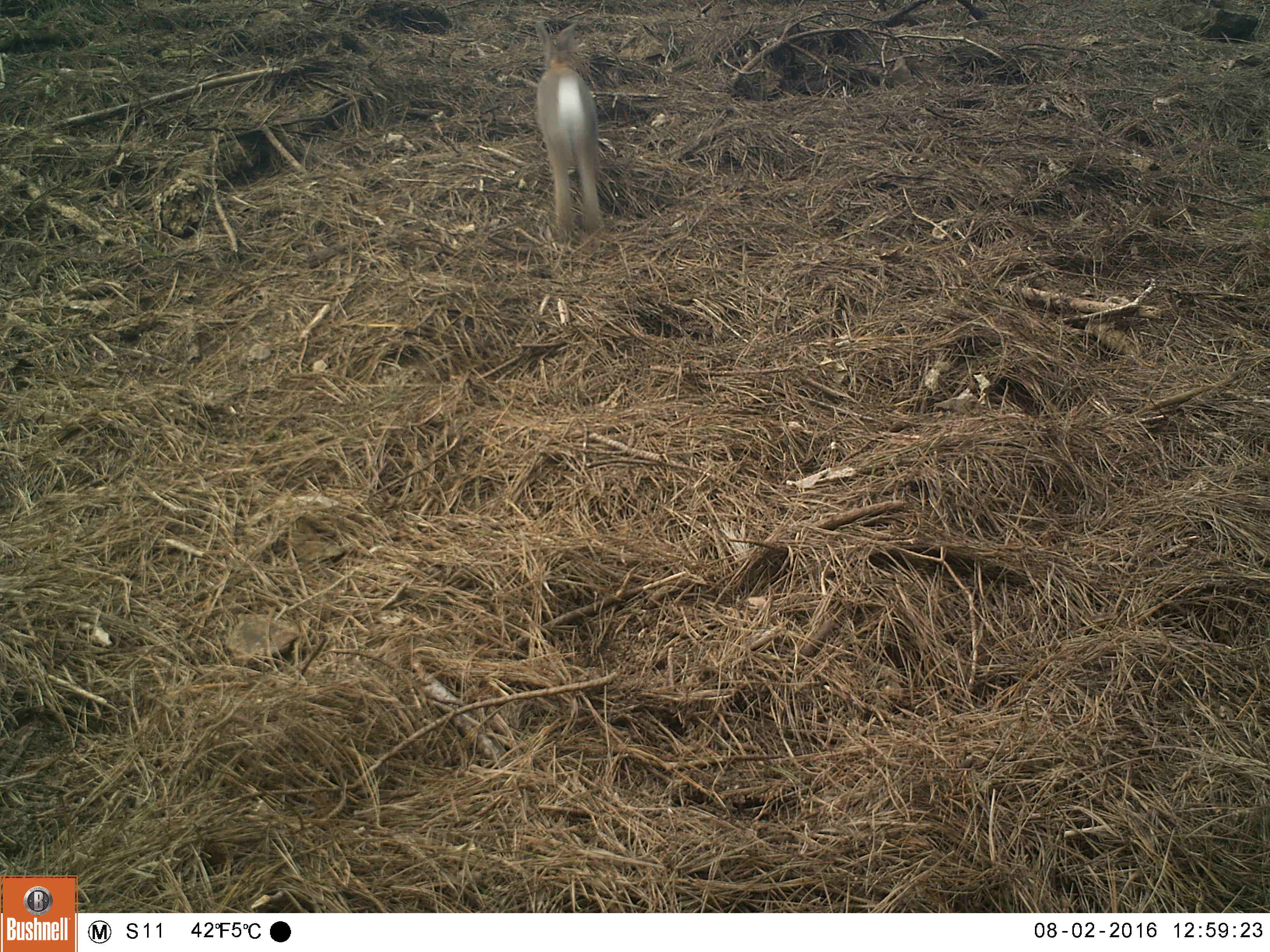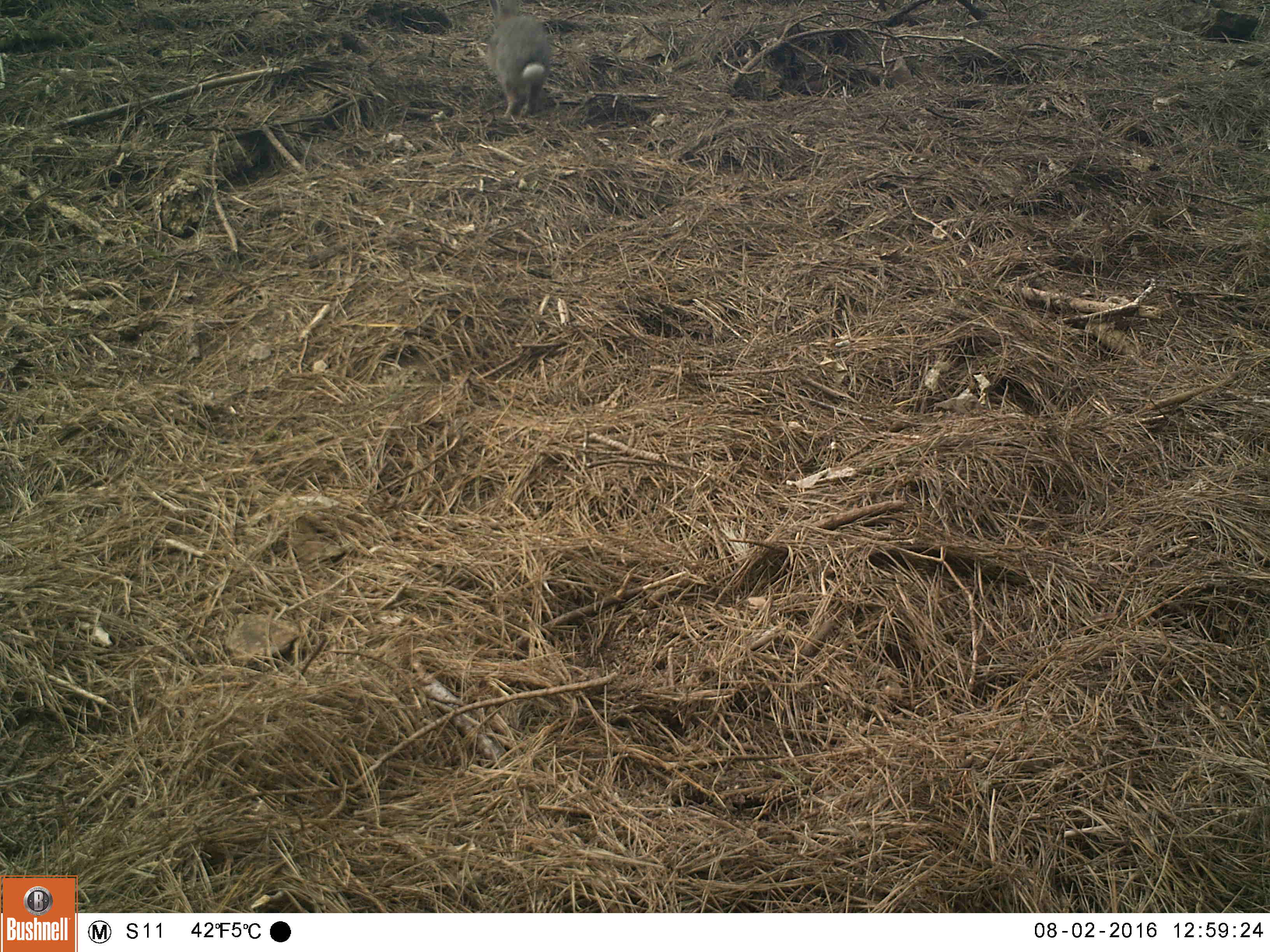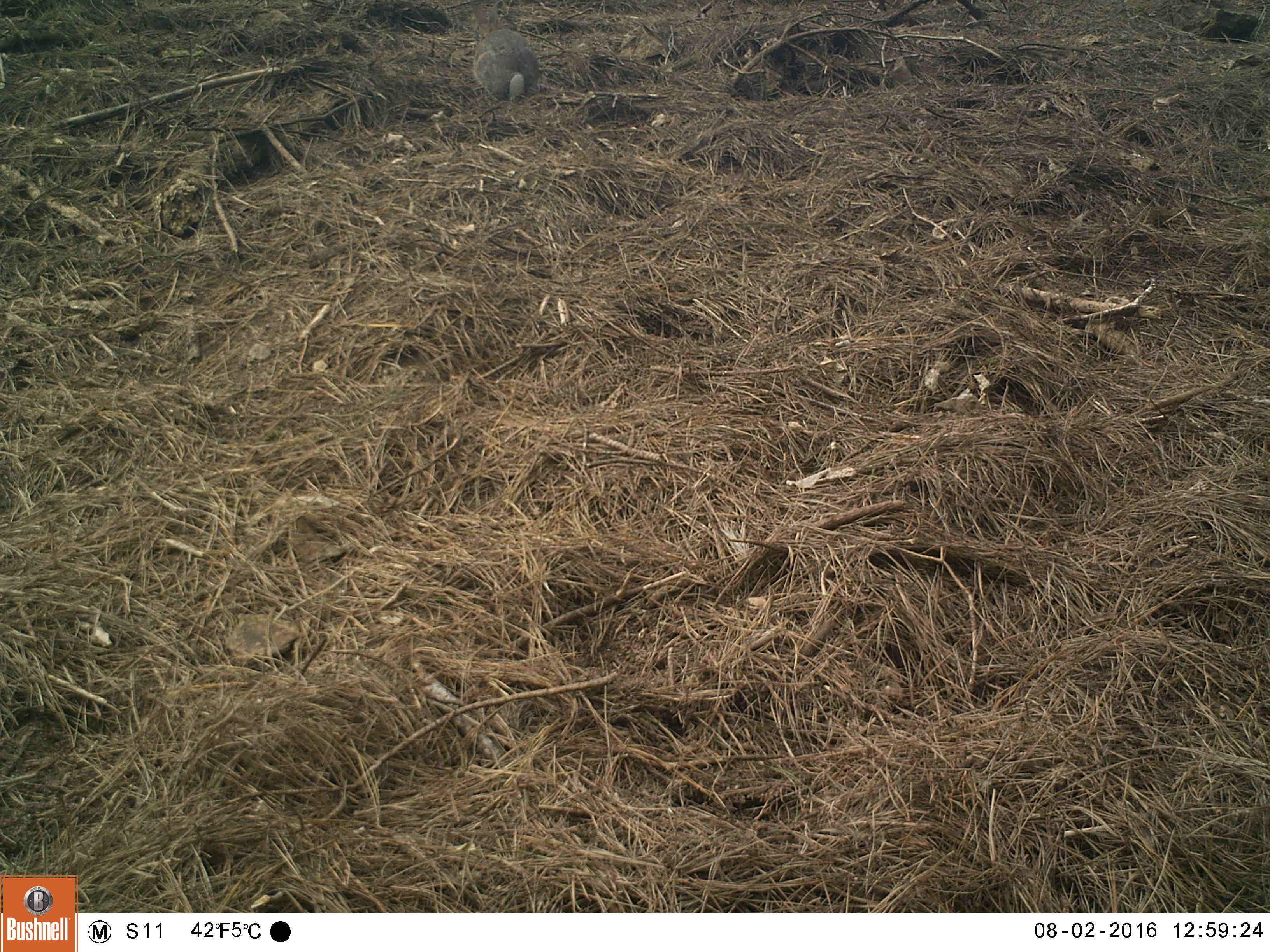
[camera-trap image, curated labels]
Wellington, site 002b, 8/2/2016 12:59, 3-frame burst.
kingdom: Animalia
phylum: Chordata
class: Mammalia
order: Lagomorpha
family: Leporidae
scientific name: Leporidae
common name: rabbit